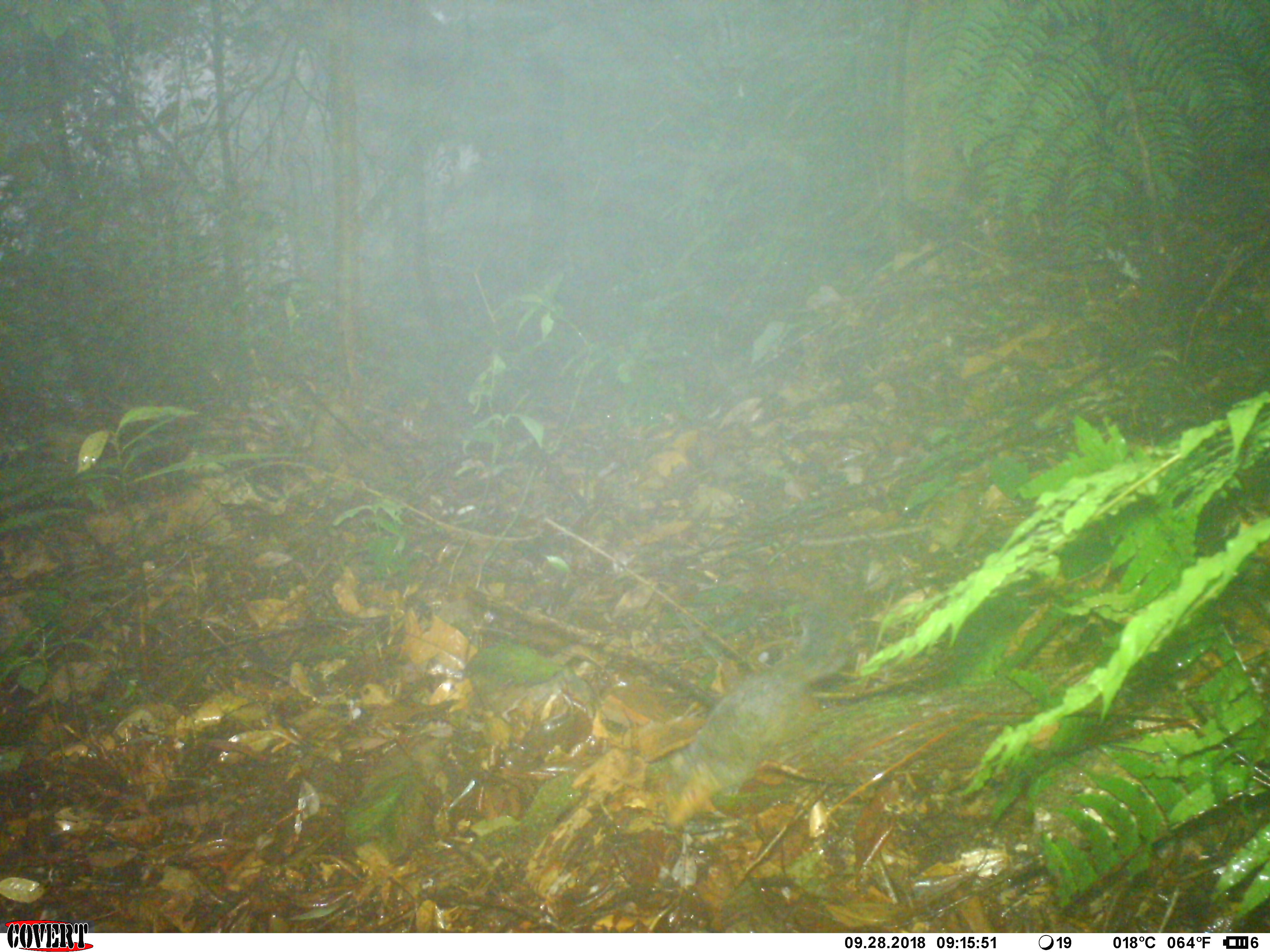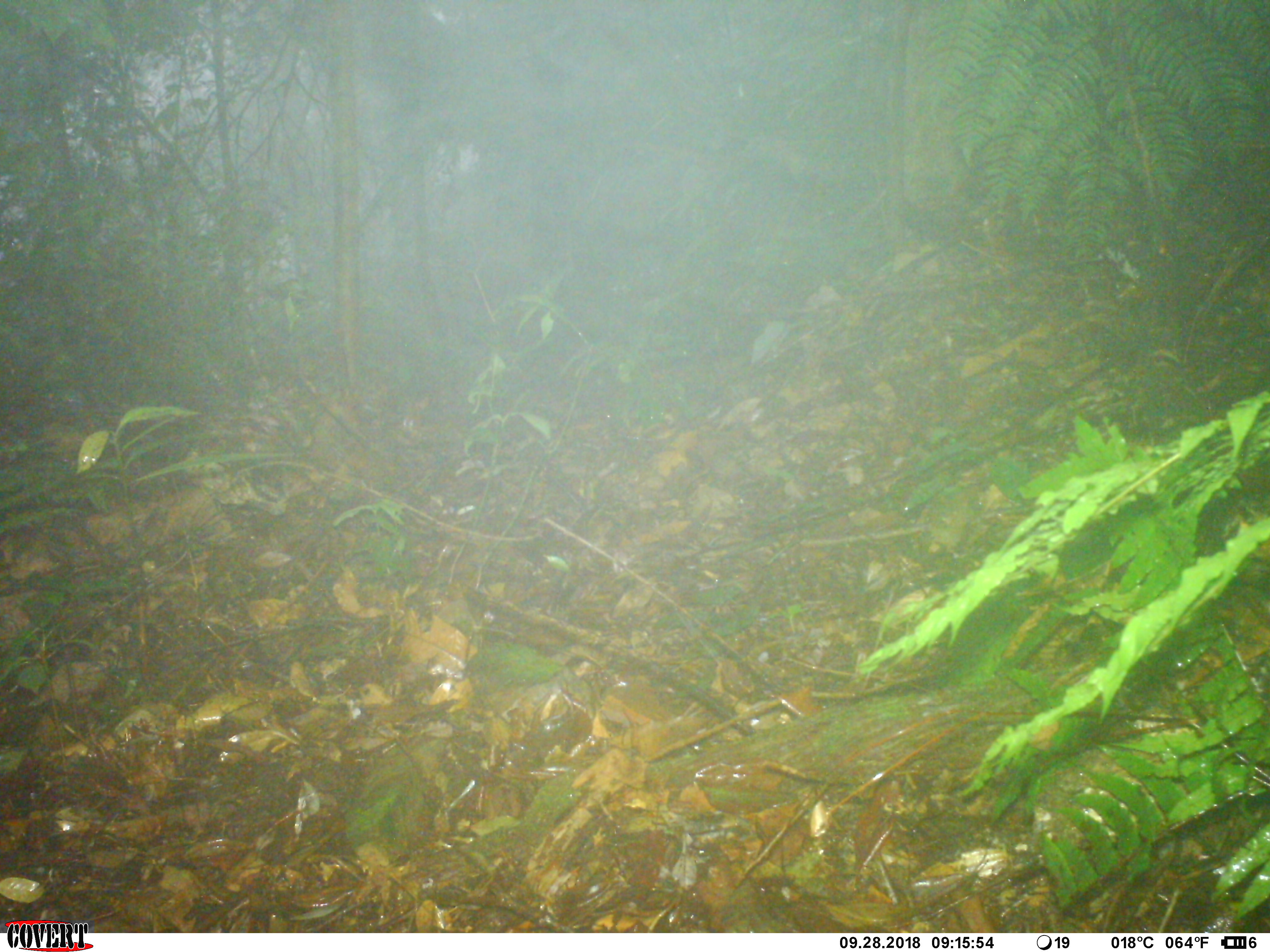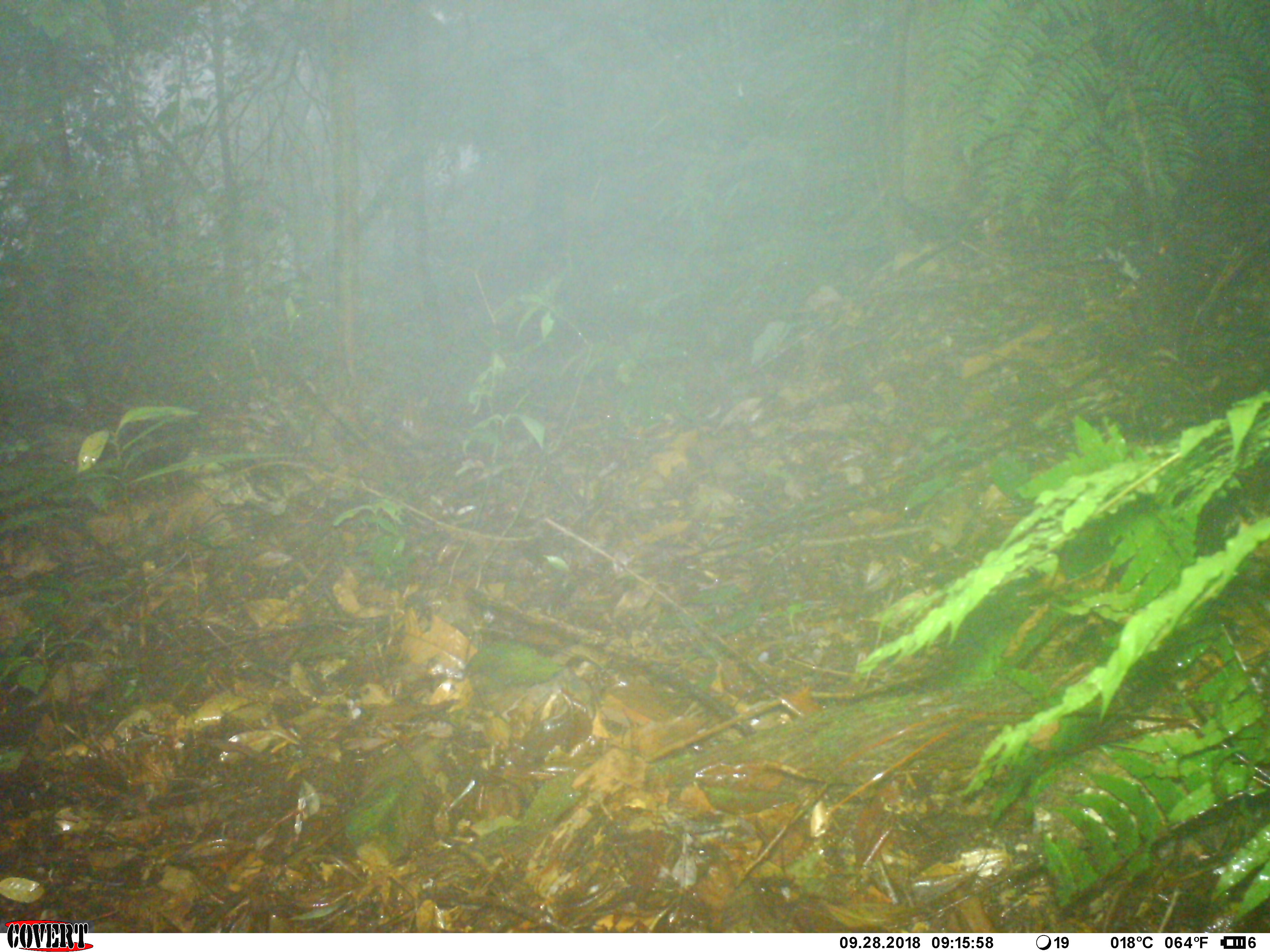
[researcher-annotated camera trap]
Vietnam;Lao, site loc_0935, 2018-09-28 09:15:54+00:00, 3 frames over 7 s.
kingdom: Animalia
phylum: Chordata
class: Mammalia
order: Rodentia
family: Sciuridae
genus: Dremomys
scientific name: Dremomys rufigenis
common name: red-cheeked squirrel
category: red cheeked squirrel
Red cheeked squirrel (red-cheeked squirrel) (Dremomys rufigenis). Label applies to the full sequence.